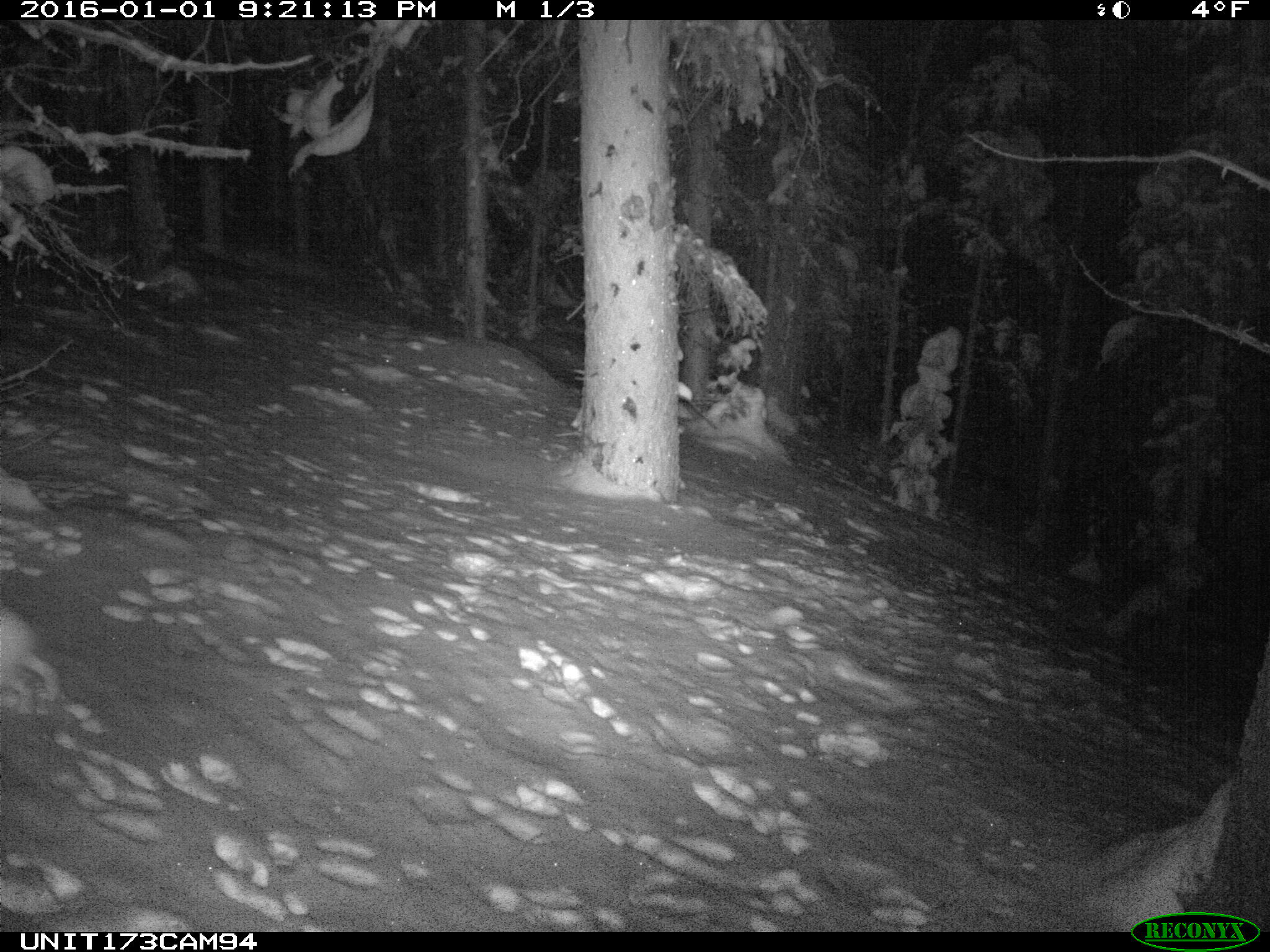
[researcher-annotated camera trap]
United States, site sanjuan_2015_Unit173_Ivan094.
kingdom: Animalia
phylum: Chordata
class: Mammalia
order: Lagomorpha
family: Leporidae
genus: Lepus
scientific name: Lepus americanus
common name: snowshoe hare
Lepus americanus (snowshoe hare).